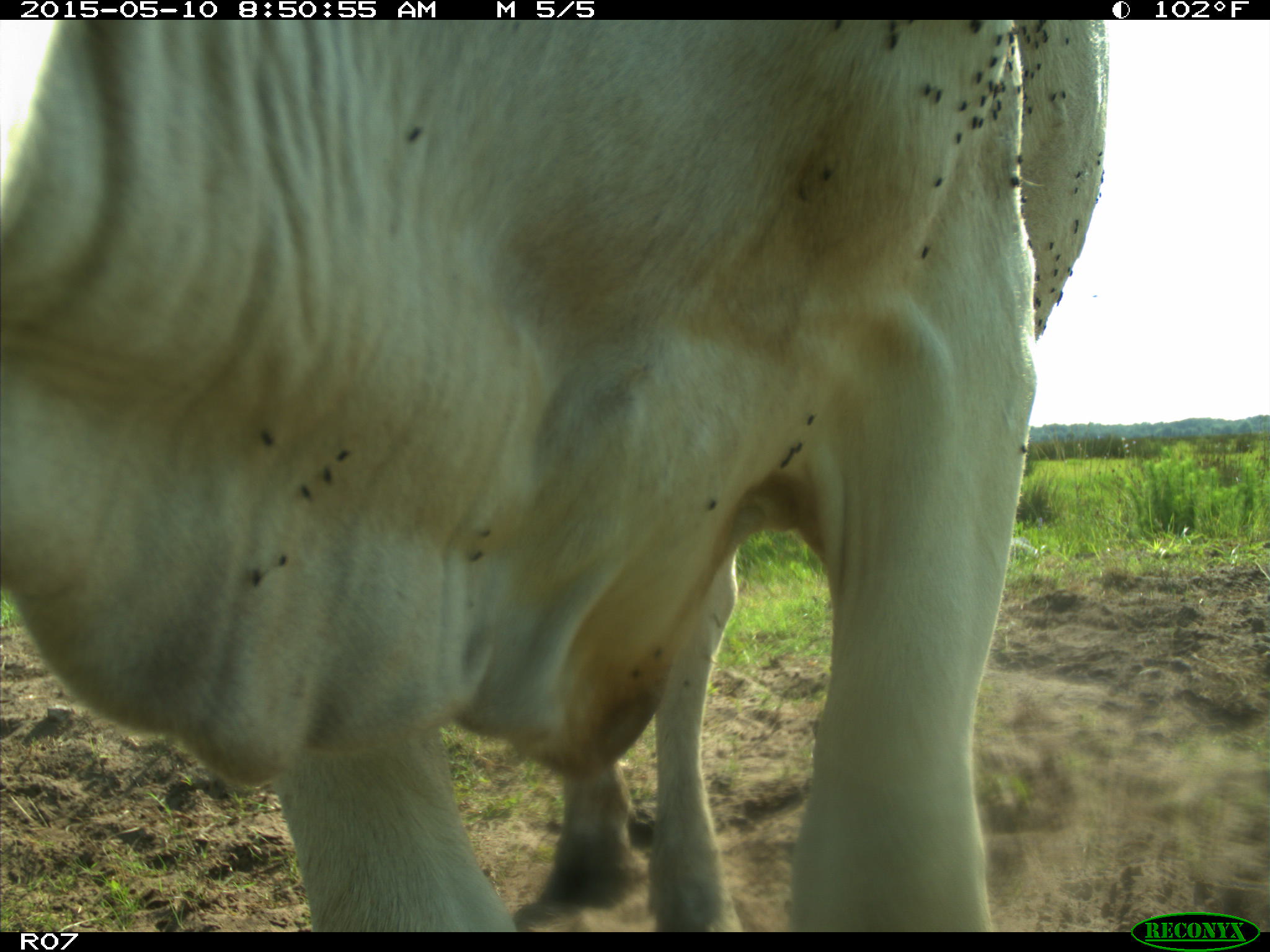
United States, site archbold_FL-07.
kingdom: Animalia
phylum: Chordata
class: Mammalia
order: Artiodactyla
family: Bovidae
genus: Bos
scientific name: Bos taurus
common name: domestic cow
Bos taurus (domestic cow).